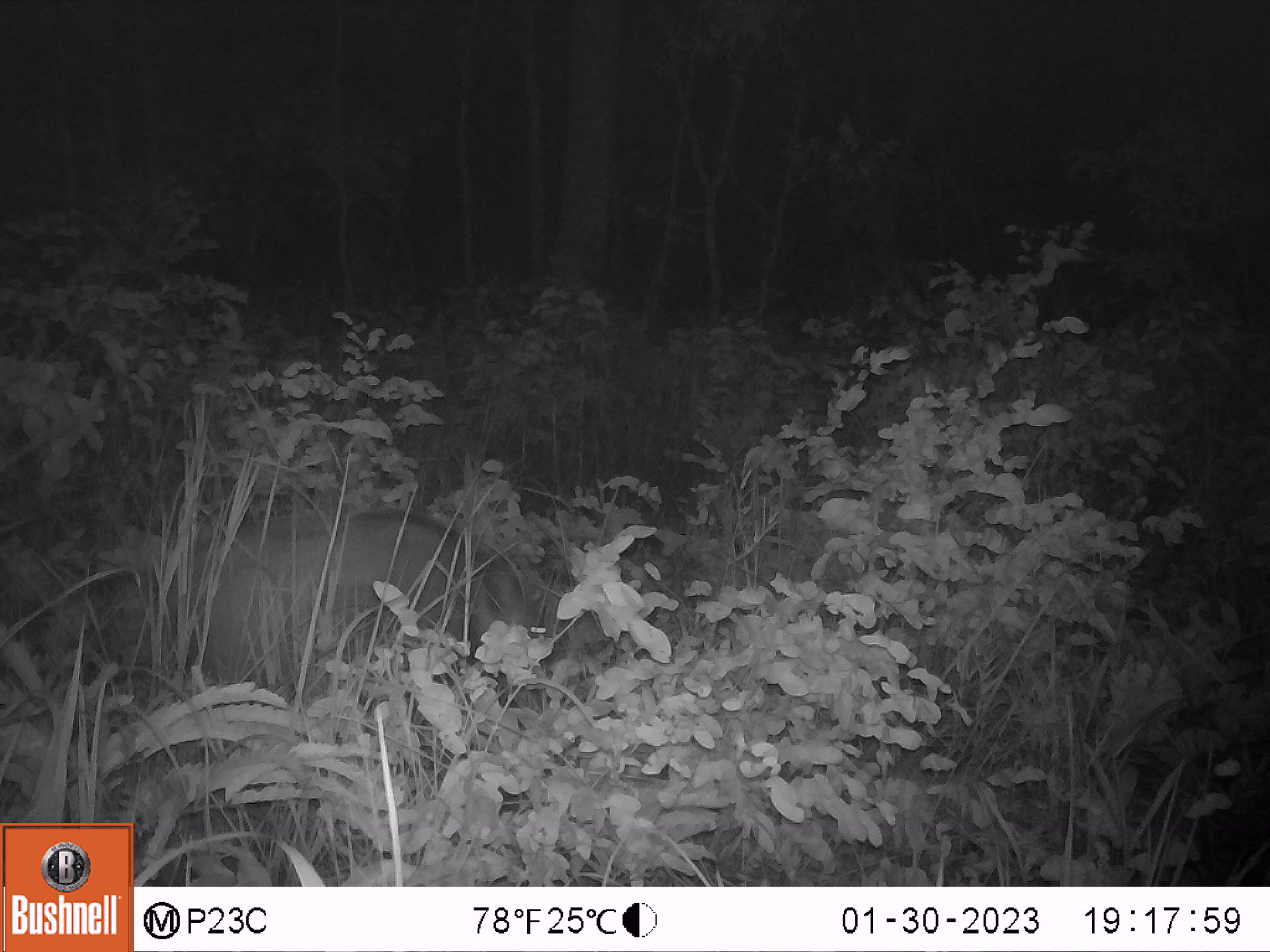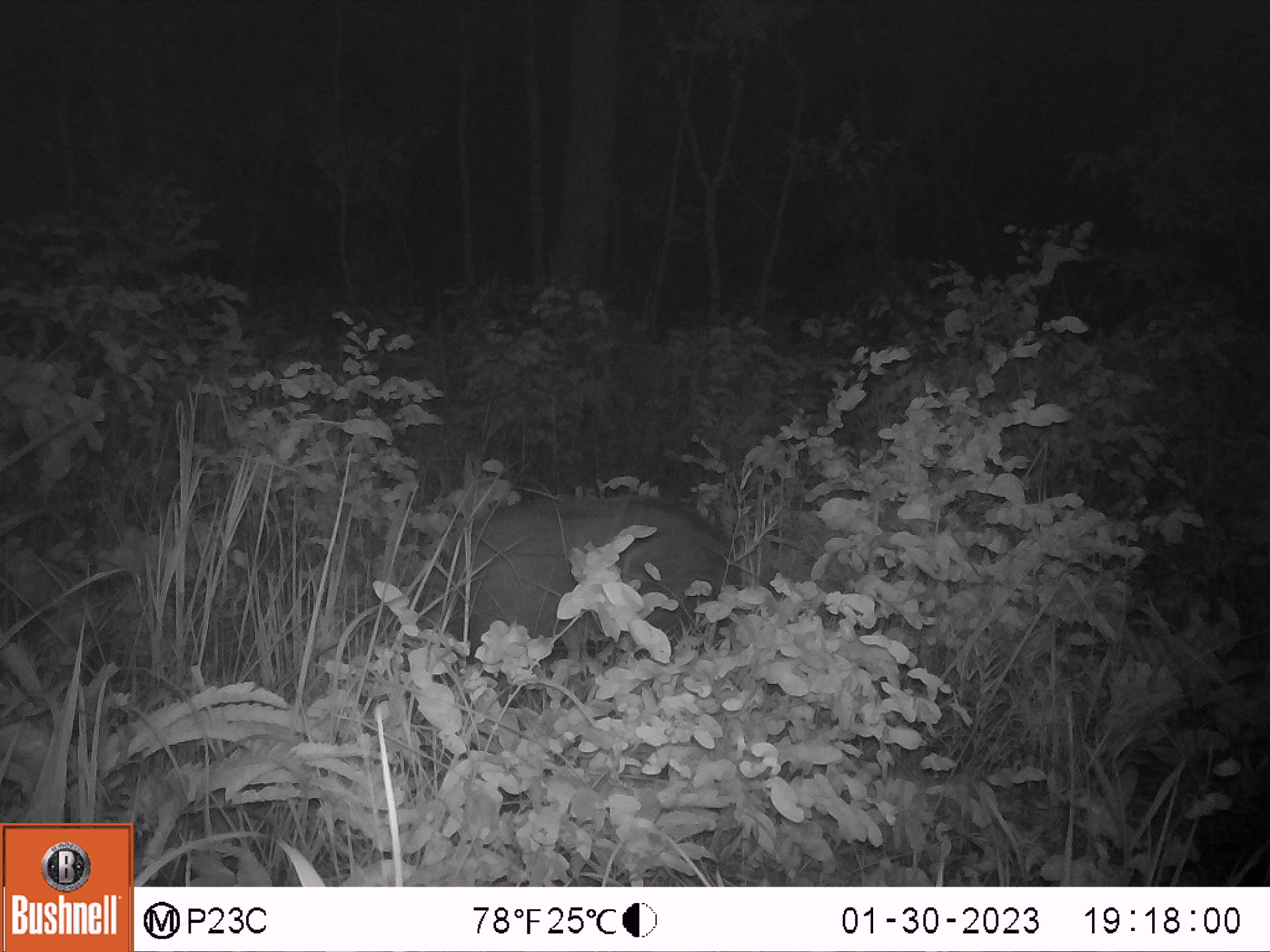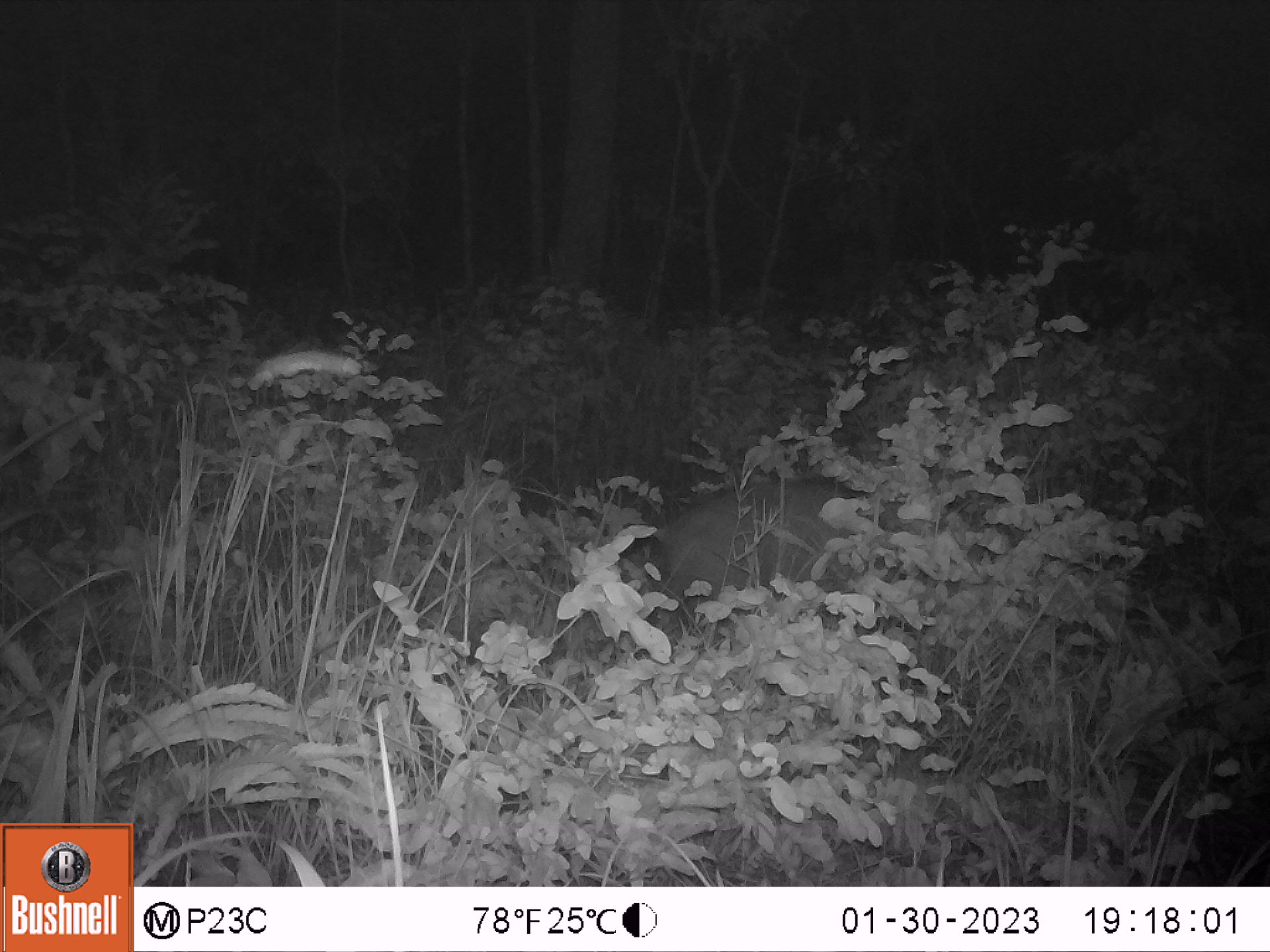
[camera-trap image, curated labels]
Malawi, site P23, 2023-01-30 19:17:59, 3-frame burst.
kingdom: Animalia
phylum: Chordata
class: Mammalia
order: Artiodactyla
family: Suidae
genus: Potamochoerus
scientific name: Potamochoerus larvatus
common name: bushpig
Bushpig (Potamochoerus larvatus), count 1.